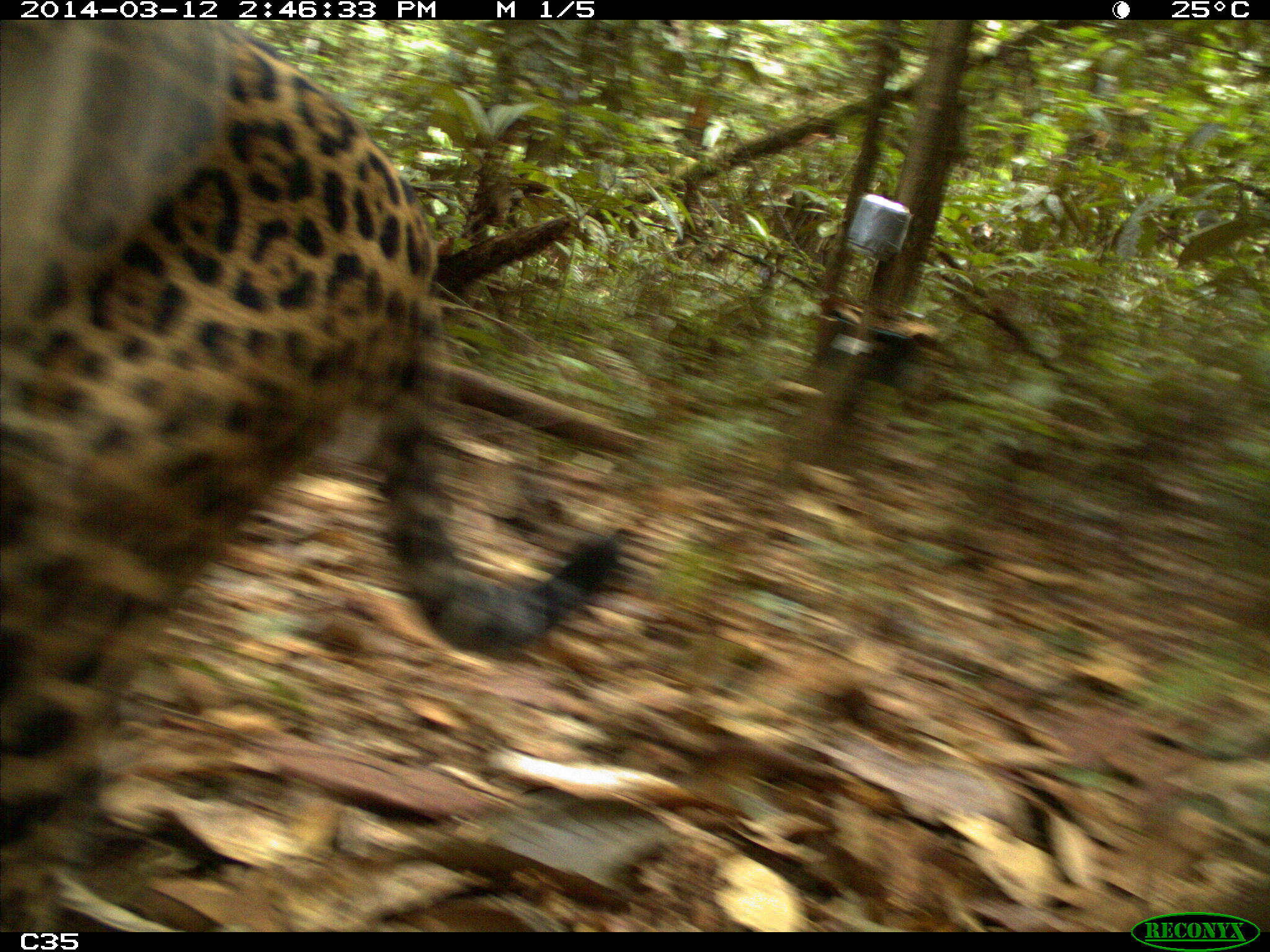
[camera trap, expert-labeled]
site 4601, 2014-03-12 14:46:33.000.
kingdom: Animalia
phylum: Chordata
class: Mammalia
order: Carnivora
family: Felidae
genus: Panthera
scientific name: Panthera onca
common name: jaguar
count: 1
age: adult